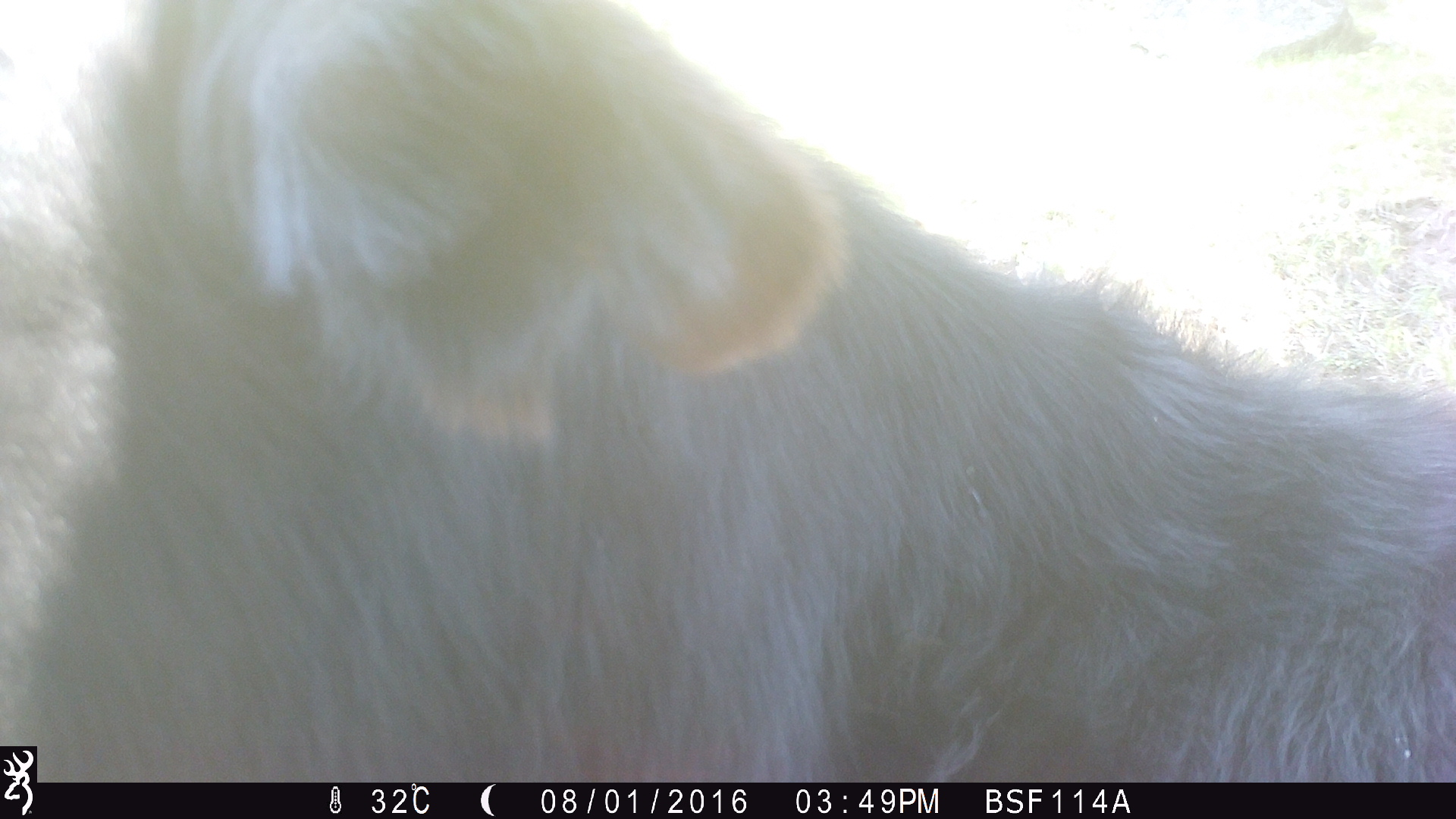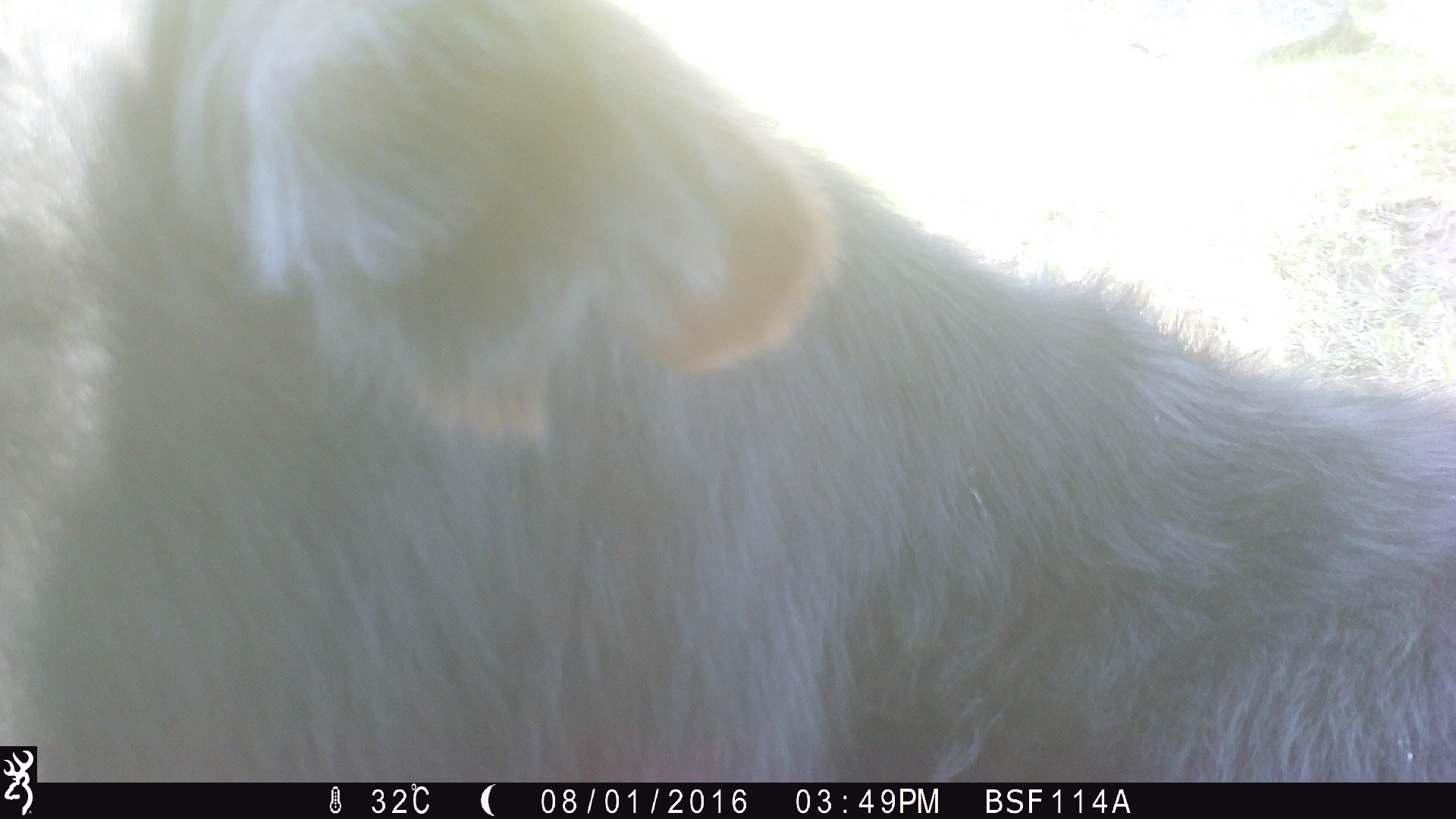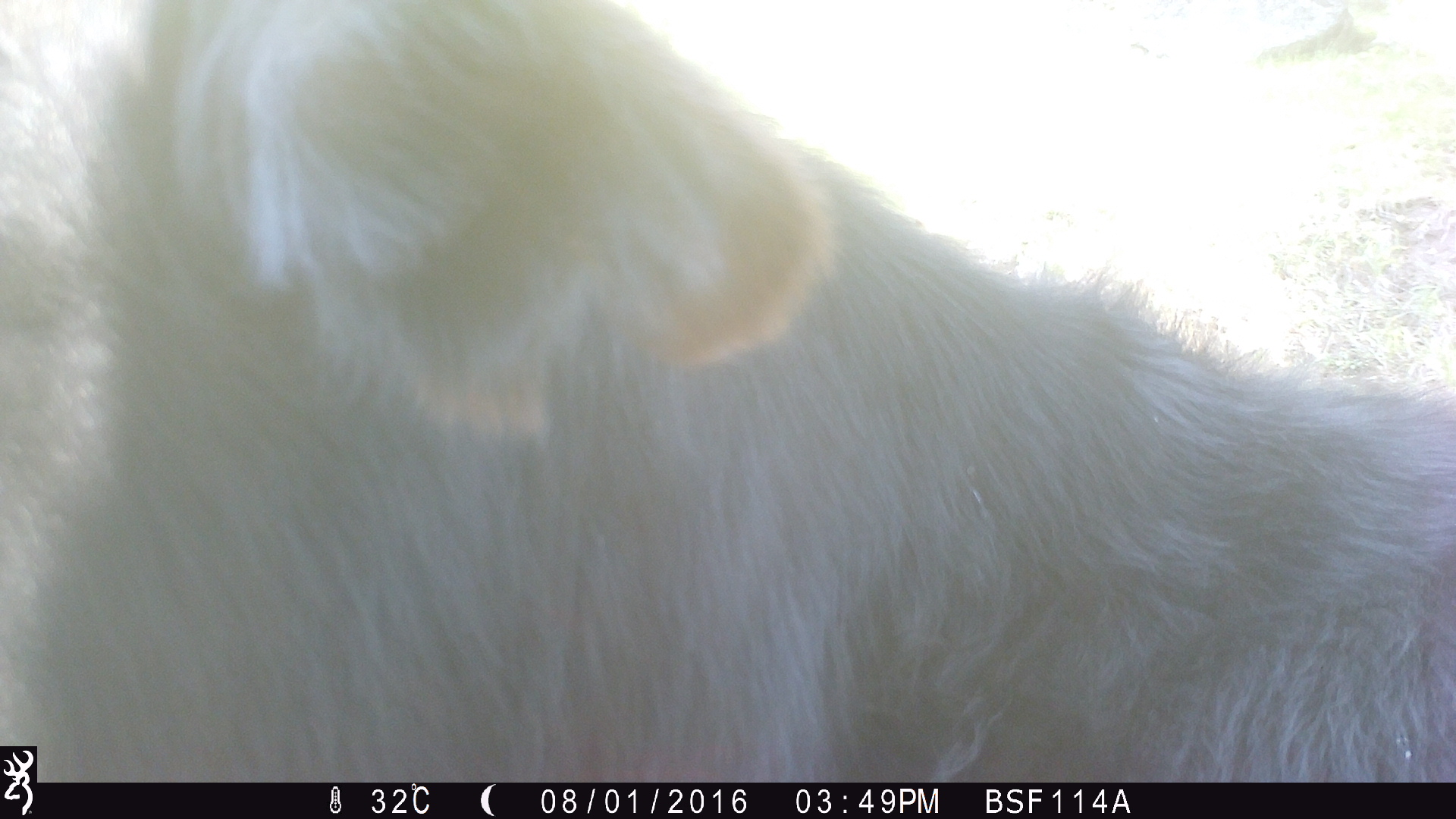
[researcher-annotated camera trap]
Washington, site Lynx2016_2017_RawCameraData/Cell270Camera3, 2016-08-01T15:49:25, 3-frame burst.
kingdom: Animalia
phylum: Chordata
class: Mammalia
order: Artiodactyla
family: Bovidae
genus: Bos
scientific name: Bos taurus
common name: domestic cattle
Domestic cattle (Bos taurus). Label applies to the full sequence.